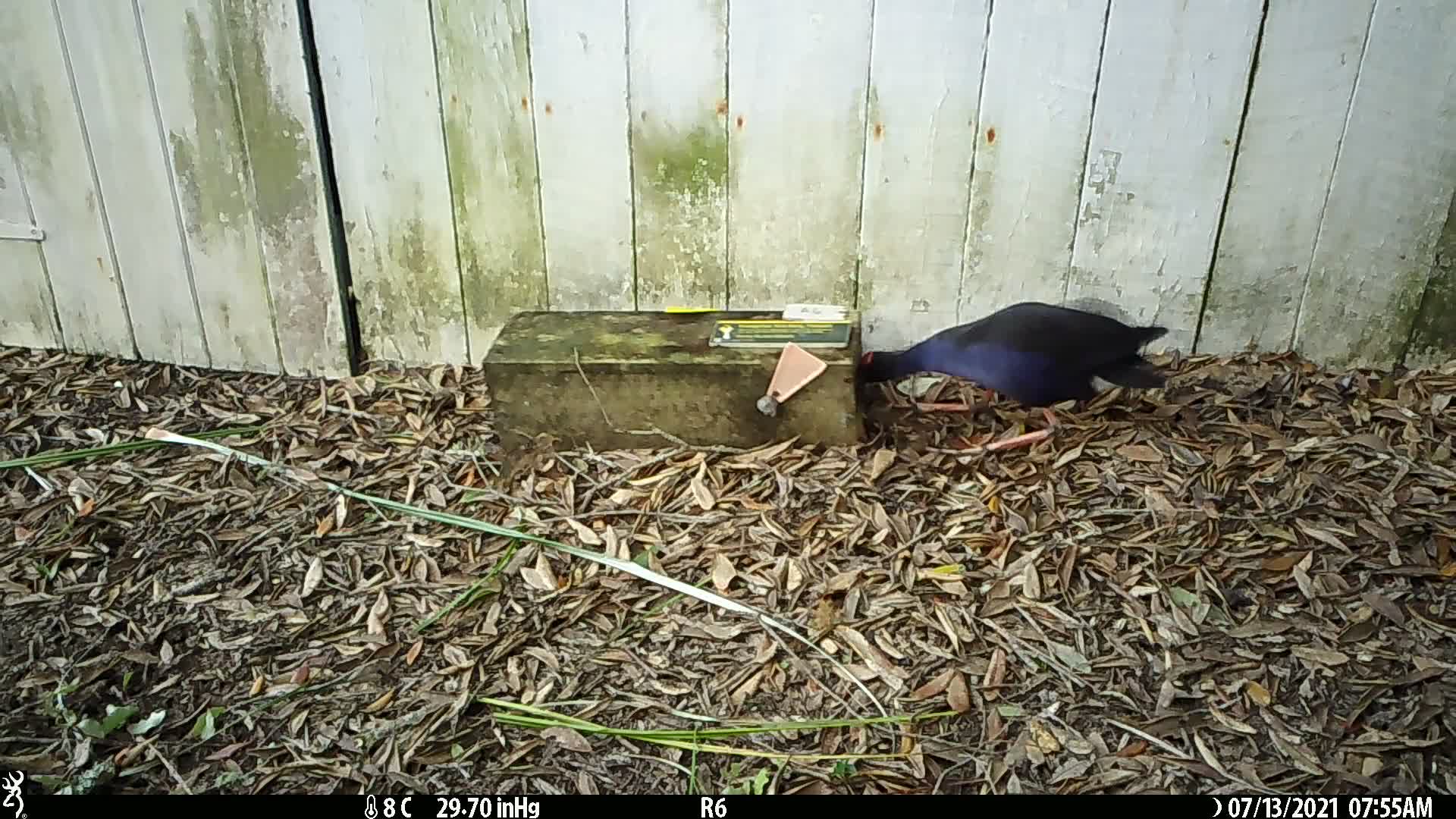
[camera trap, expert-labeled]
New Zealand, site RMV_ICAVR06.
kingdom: Animalia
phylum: Chordata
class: Aves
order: Gruiformes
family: Rallidae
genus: Porphyrio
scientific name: Porphyrio melanotus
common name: australasian swamphen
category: pukeko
Pukeko (australasian swamphen) (Porphyrio melanotus).